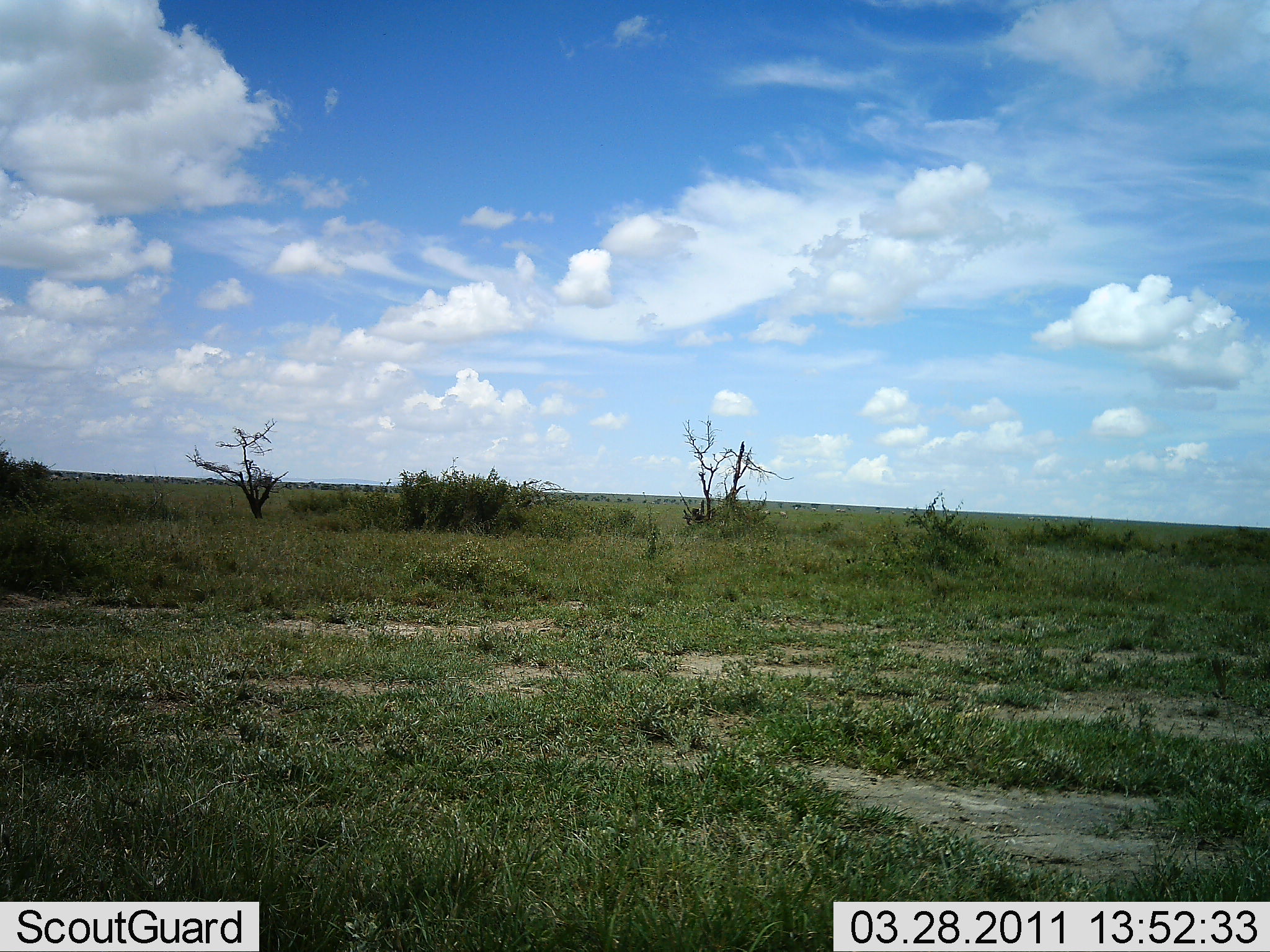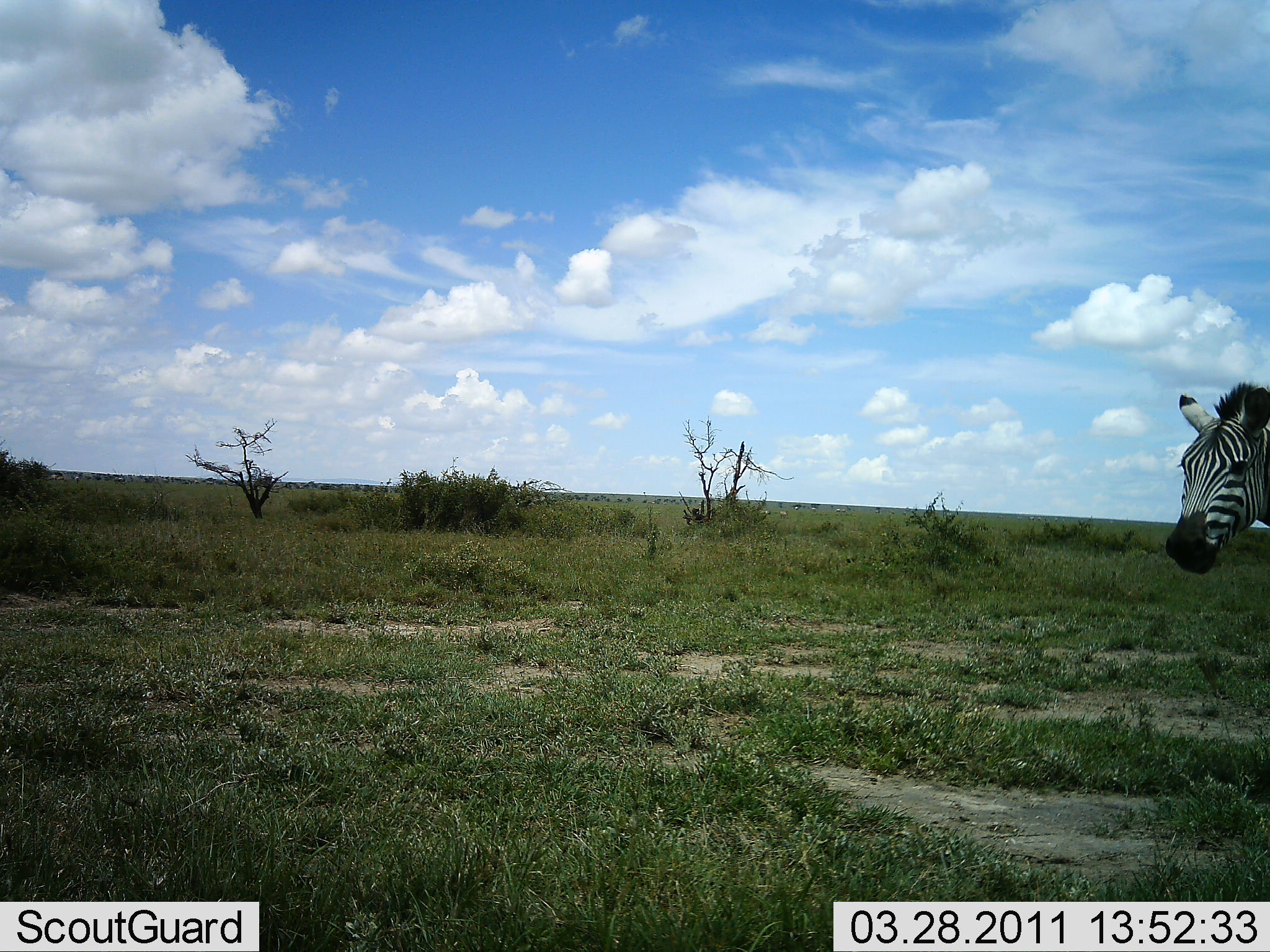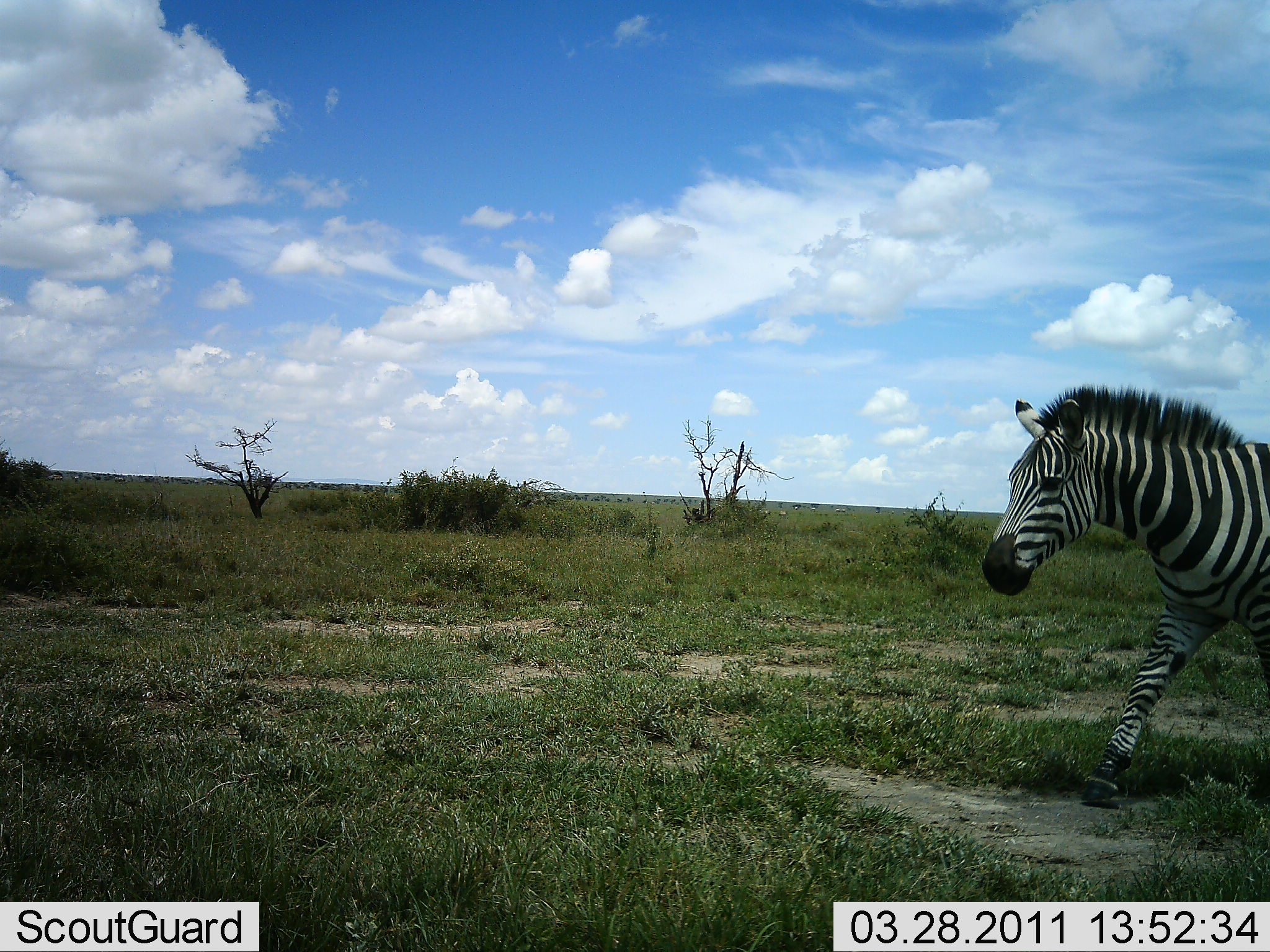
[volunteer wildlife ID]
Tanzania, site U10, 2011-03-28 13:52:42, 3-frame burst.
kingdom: Animalia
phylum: Chordata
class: Mammalia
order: Perissodactyla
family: Equidae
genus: Equus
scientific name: Equus quagga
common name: plains zebra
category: zebra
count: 1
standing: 10%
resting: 0%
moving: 100%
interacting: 0%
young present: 0%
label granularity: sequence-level